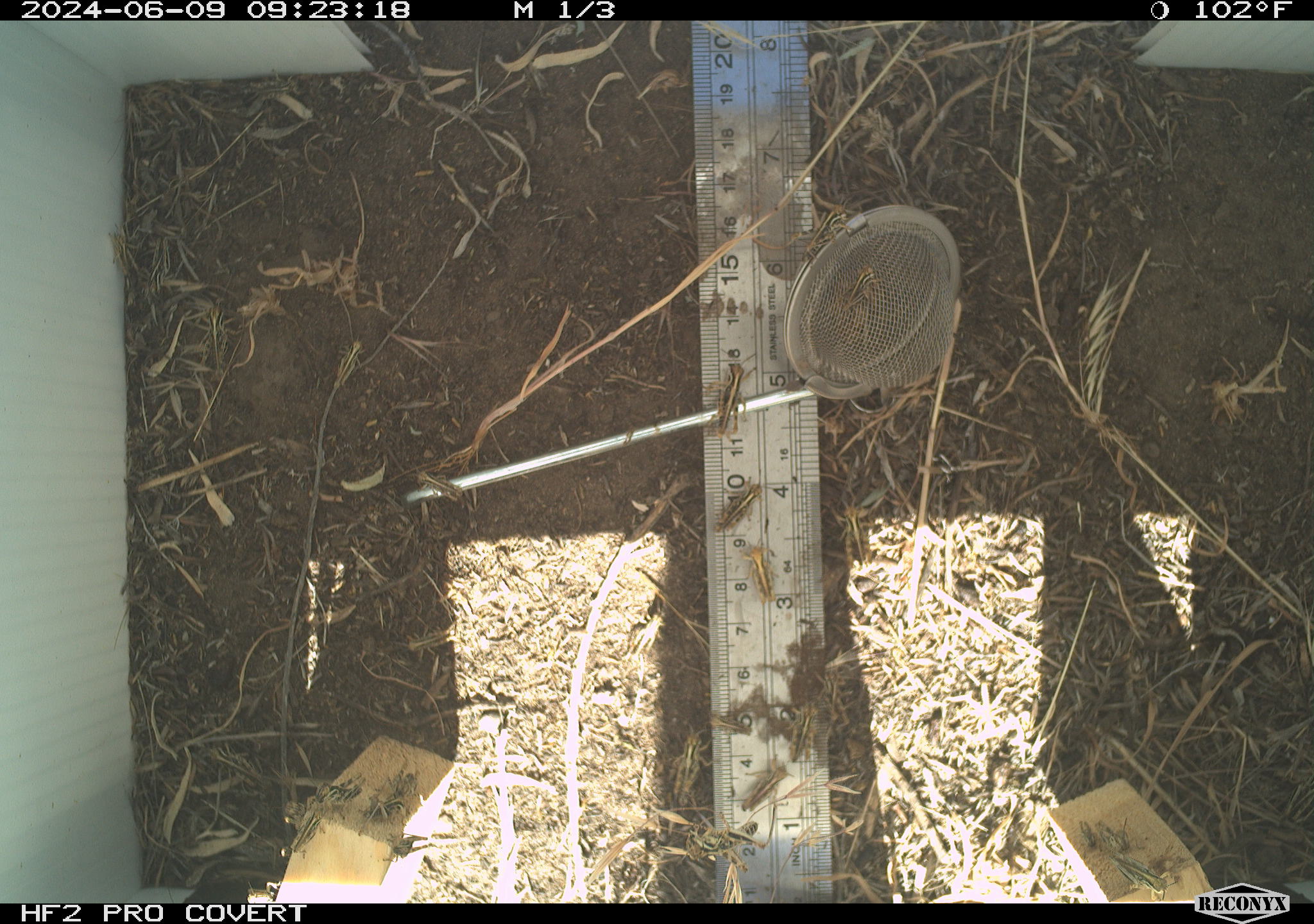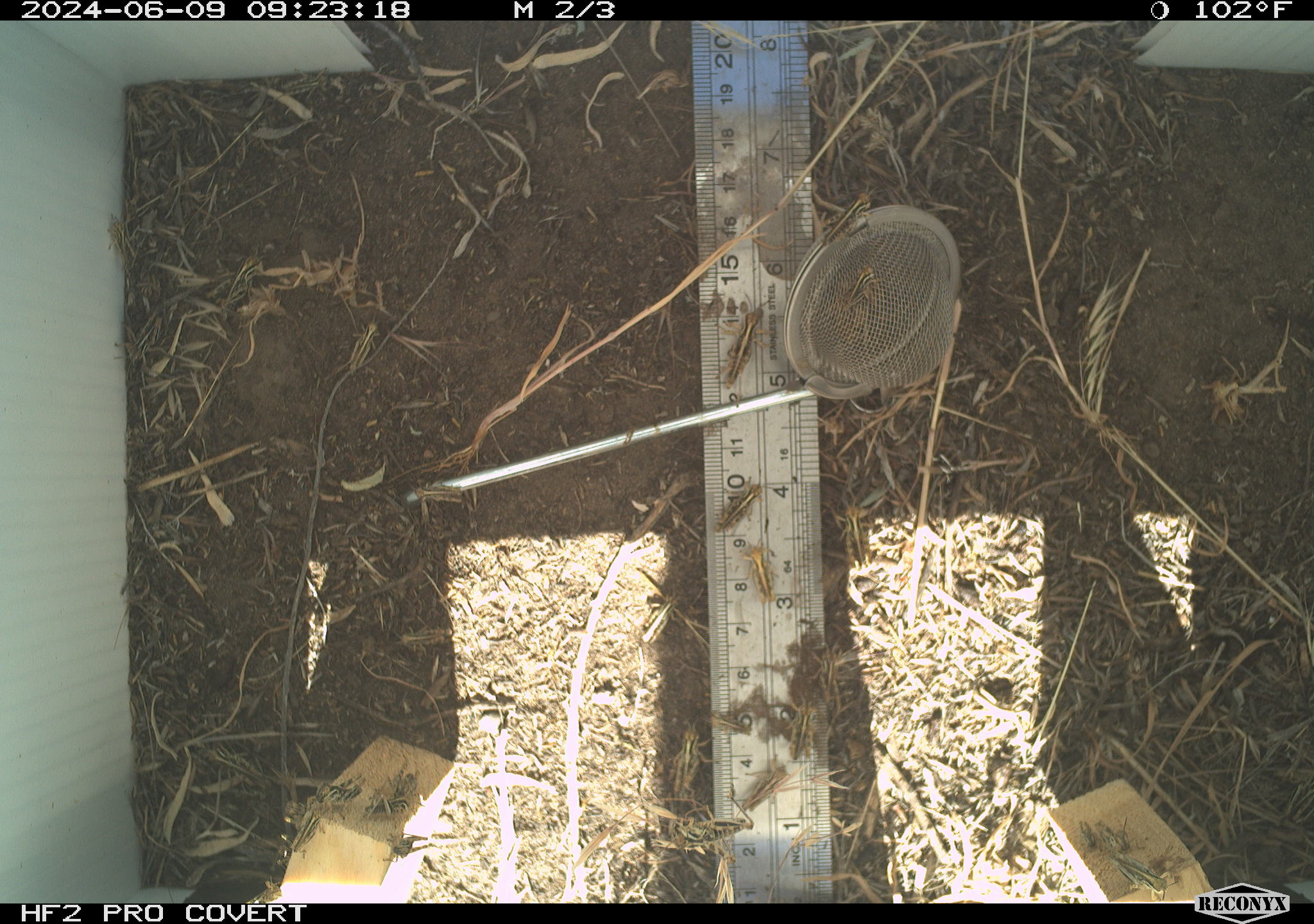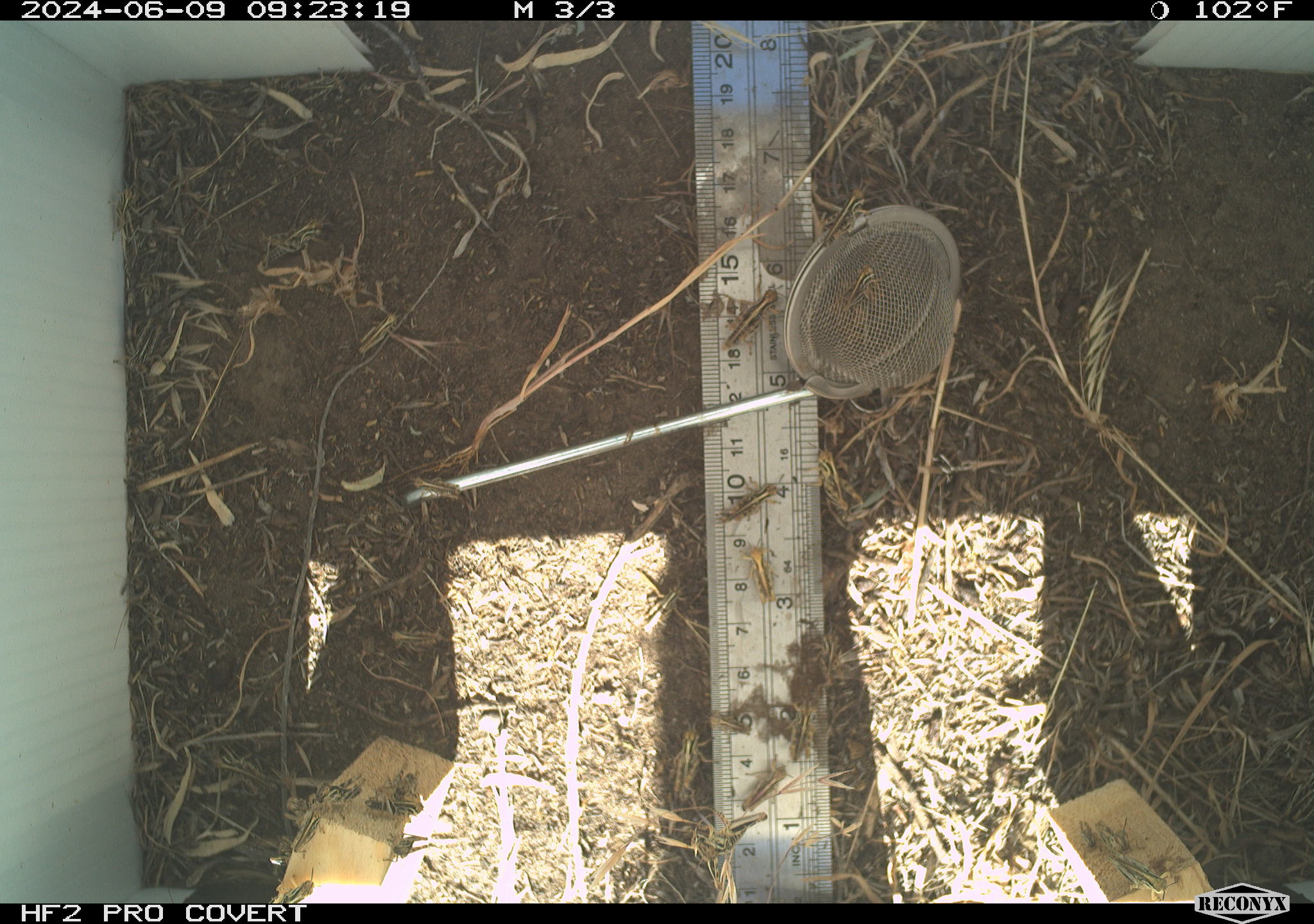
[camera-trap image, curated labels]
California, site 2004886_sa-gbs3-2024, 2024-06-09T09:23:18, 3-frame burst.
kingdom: Animalia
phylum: Arthropoda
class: Insecta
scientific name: Insecta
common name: insect